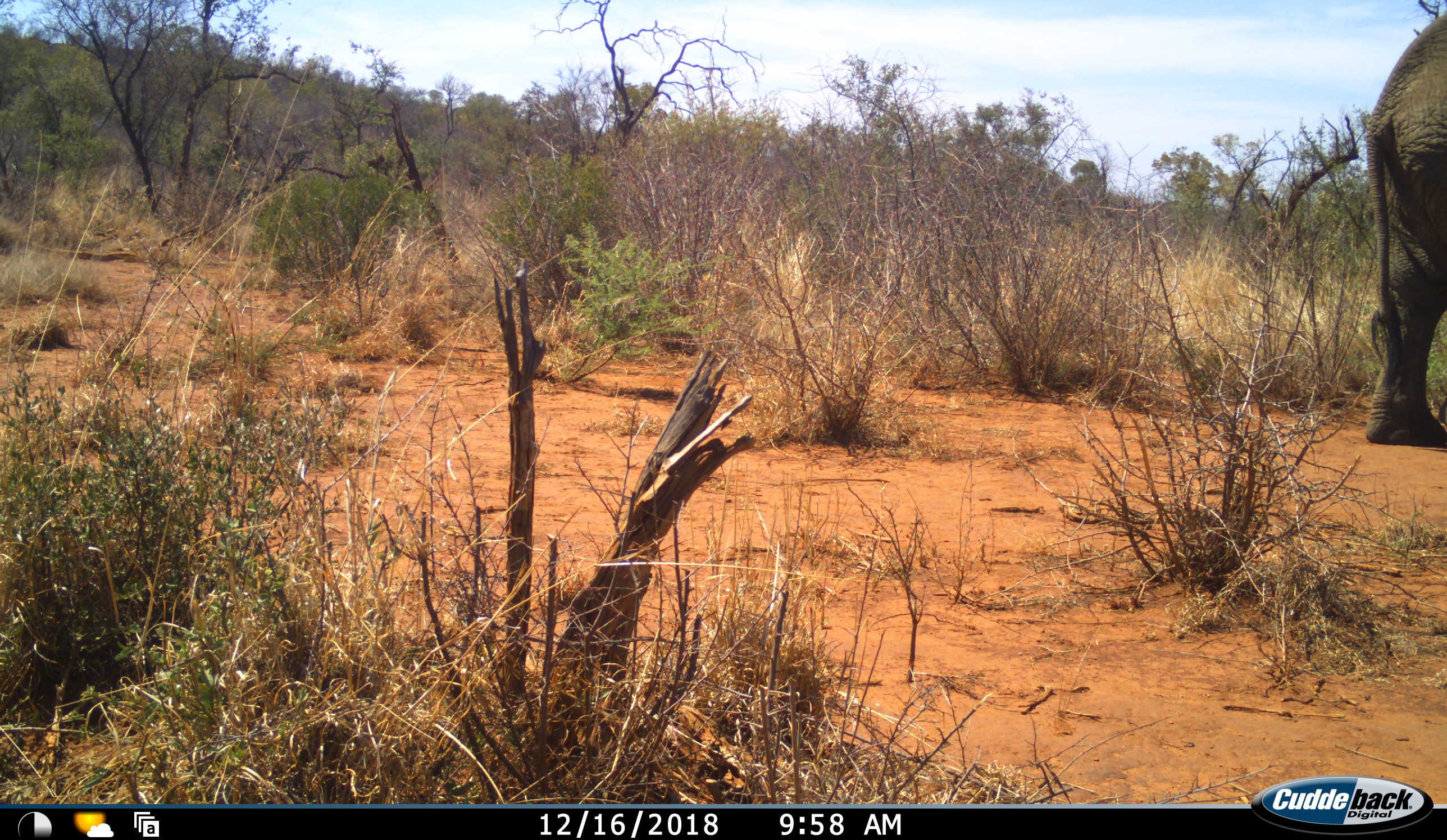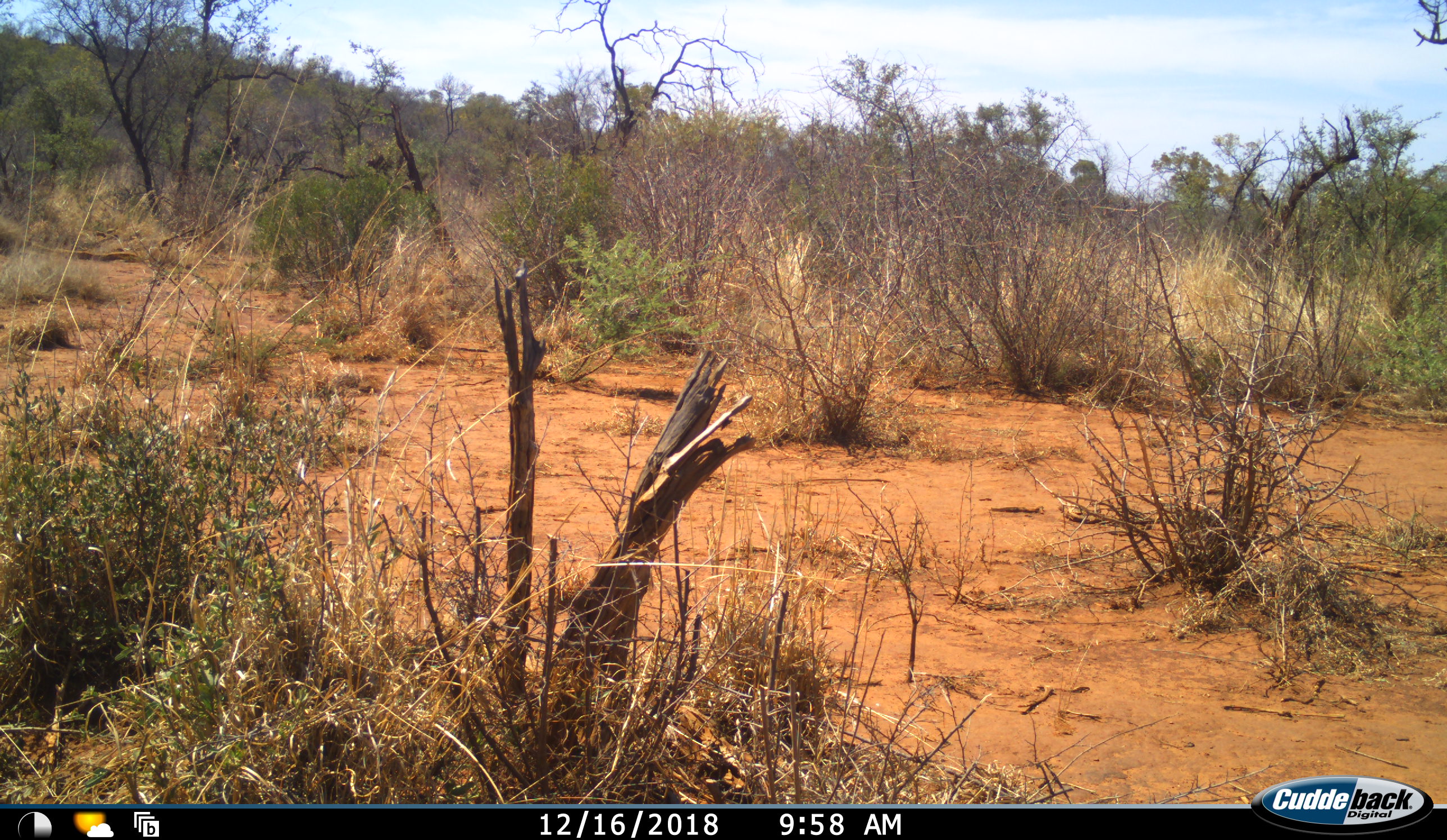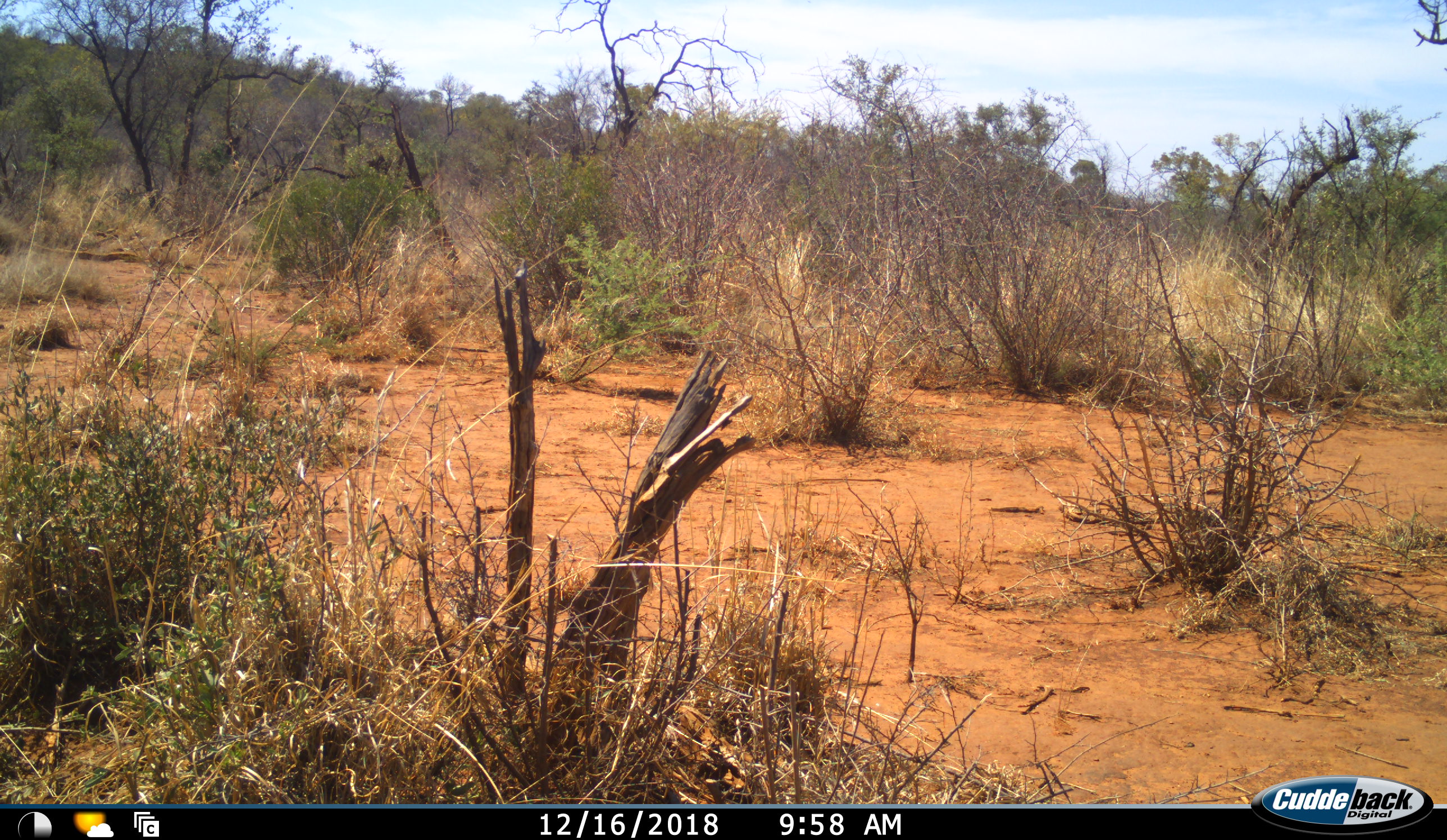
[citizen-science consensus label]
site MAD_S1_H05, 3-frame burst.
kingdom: Animalia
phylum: Chordata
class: Mammalia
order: Proboscidea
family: Elephantidae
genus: Loxodonta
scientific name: Loxodonta africana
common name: african bush elephant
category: elephant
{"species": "elephant (african bush elephant) (Loxodonta africana)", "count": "1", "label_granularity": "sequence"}